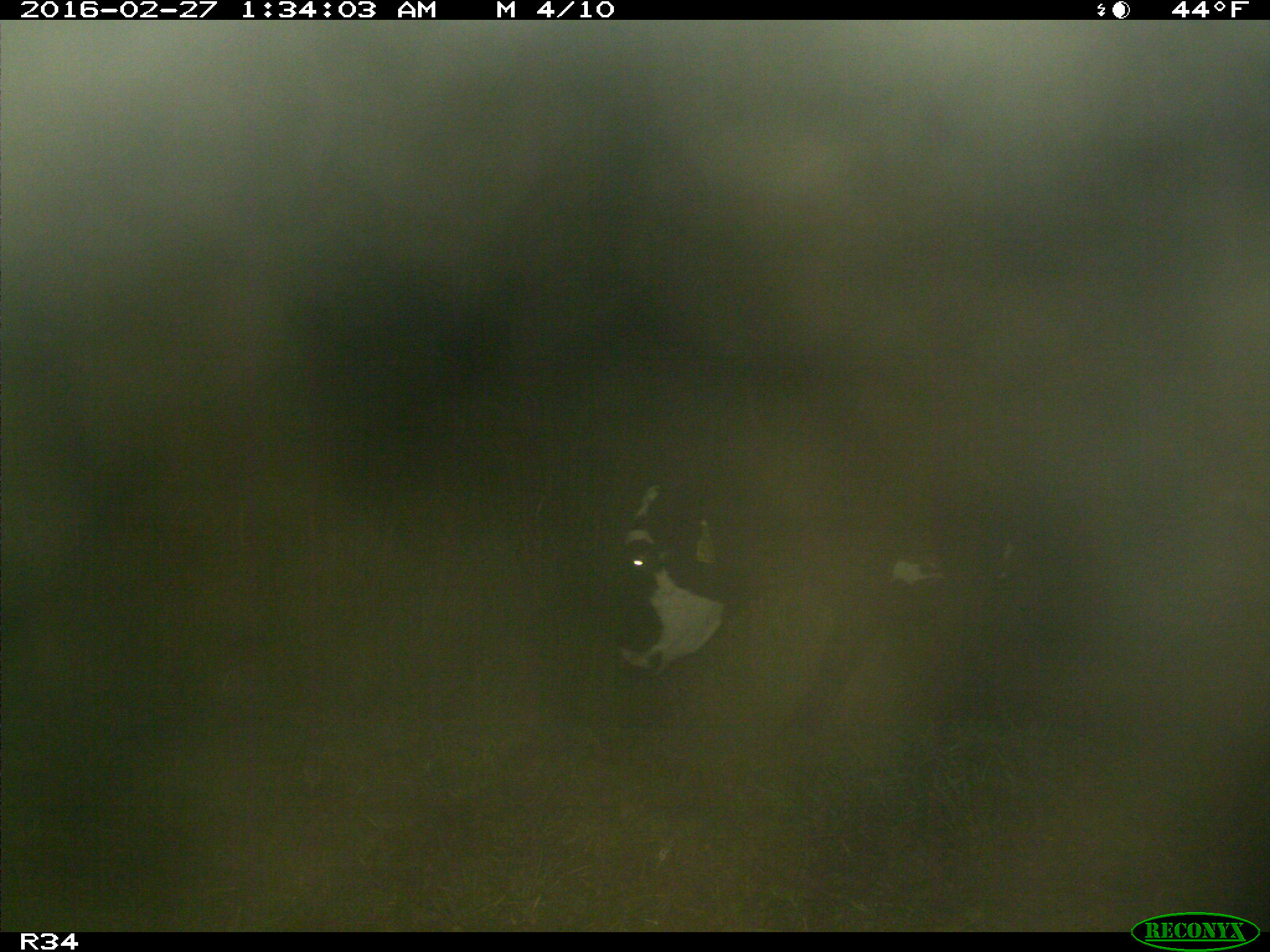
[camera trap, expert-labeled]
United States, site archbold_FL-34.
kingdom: Animalia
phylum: Chordata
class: Mammalia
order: Artiodactyla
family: Bovidae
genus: Bos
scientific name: Bos taurus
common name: domestic cow